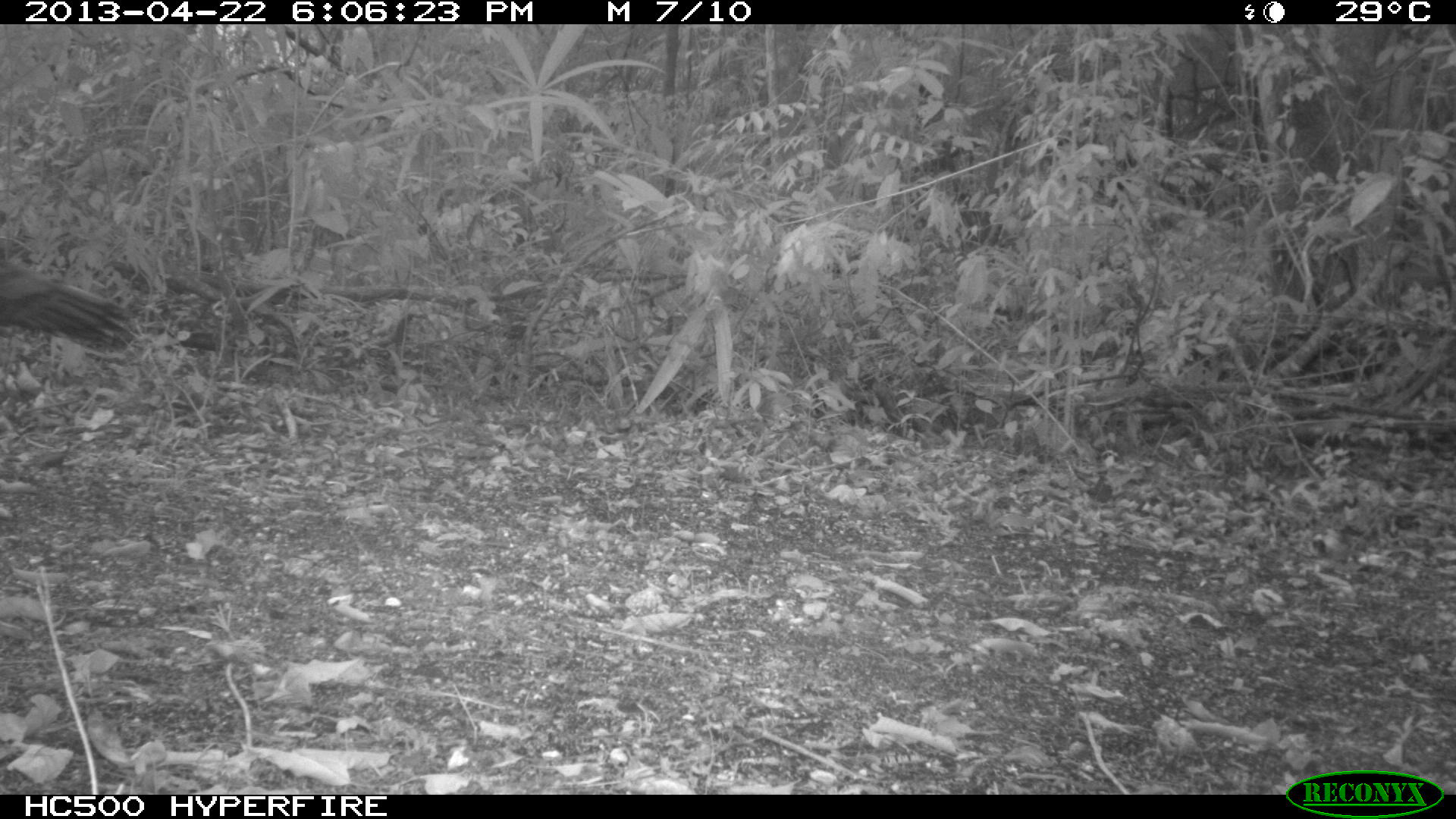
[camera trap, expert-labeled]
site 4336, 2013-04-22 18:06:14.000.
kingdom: Animalia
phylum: Chordata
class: Aves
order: Galliformes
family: Phasianidae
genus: Meleagris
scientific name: Meleagris ocellata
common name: ocellated turkey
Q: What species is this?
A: Meleagris ocellata (ocellated turkey).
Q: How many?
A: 1.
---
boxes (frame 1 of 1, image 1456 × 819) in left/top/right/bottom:
meleagris ocellata: 0/268/136/362